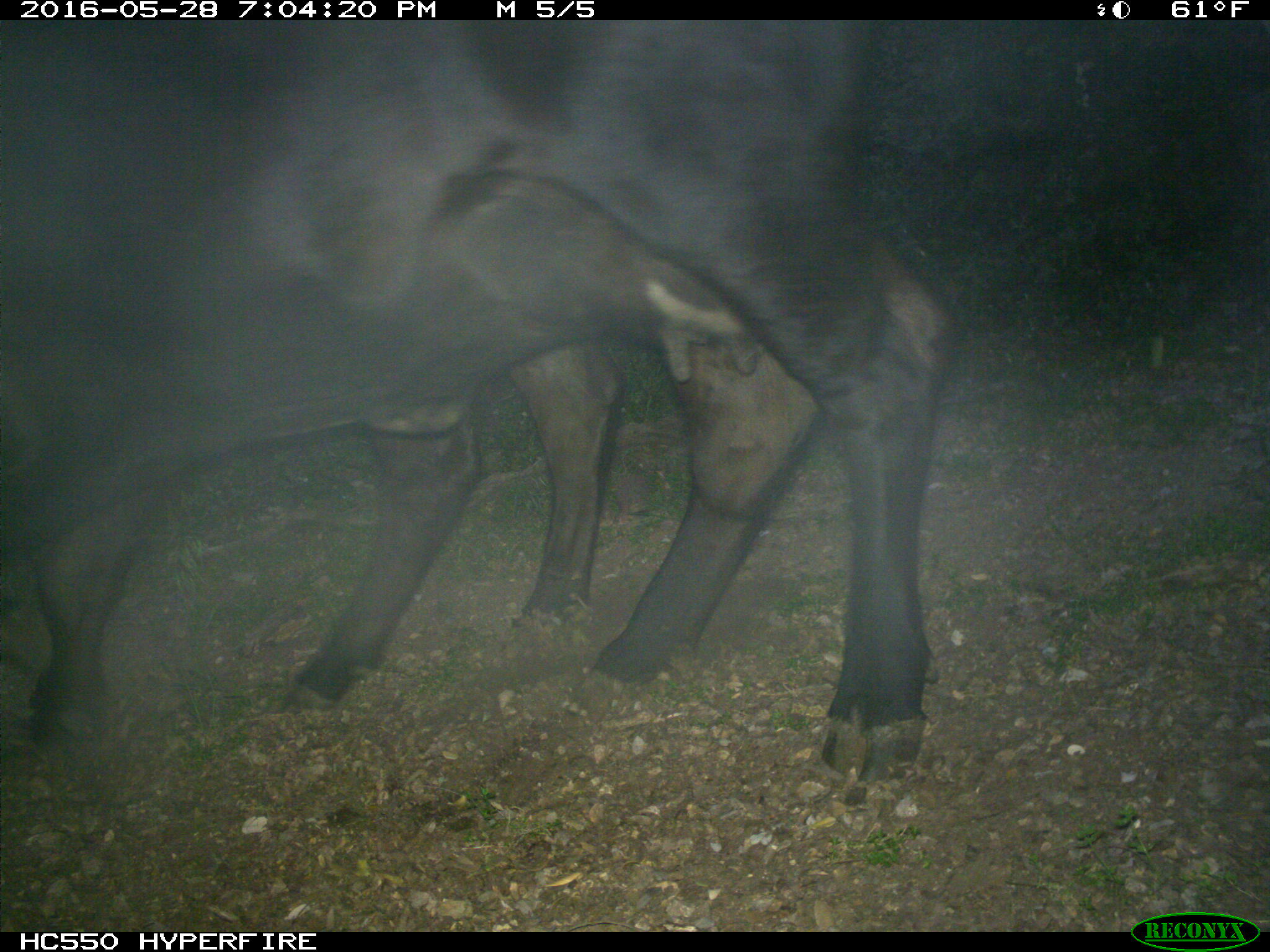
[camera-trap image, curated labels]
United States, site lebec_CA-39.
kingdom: Animalia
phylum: Chordata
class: Mammalia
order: Artiodactyla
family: Bovidae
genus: Bos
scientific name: Bos taurus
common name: domestic cow